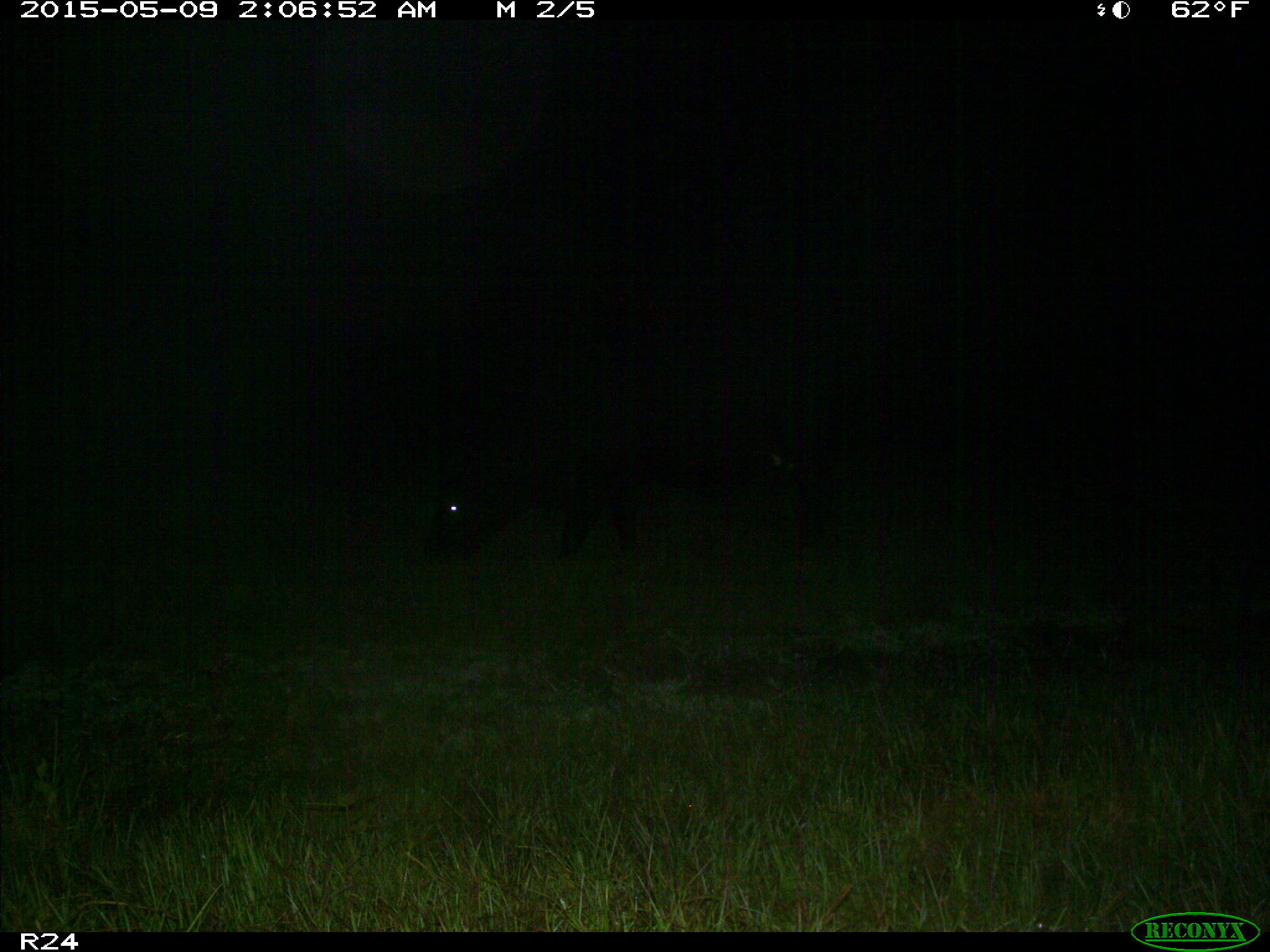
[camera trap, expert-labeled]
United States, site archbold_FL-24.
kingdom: Animalia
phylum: Chordata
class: Mammalia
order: Artiodactyla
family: Bovidae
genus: Bos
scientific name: Bos taurus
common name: domestic cow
Bos taurus (domestic cow).